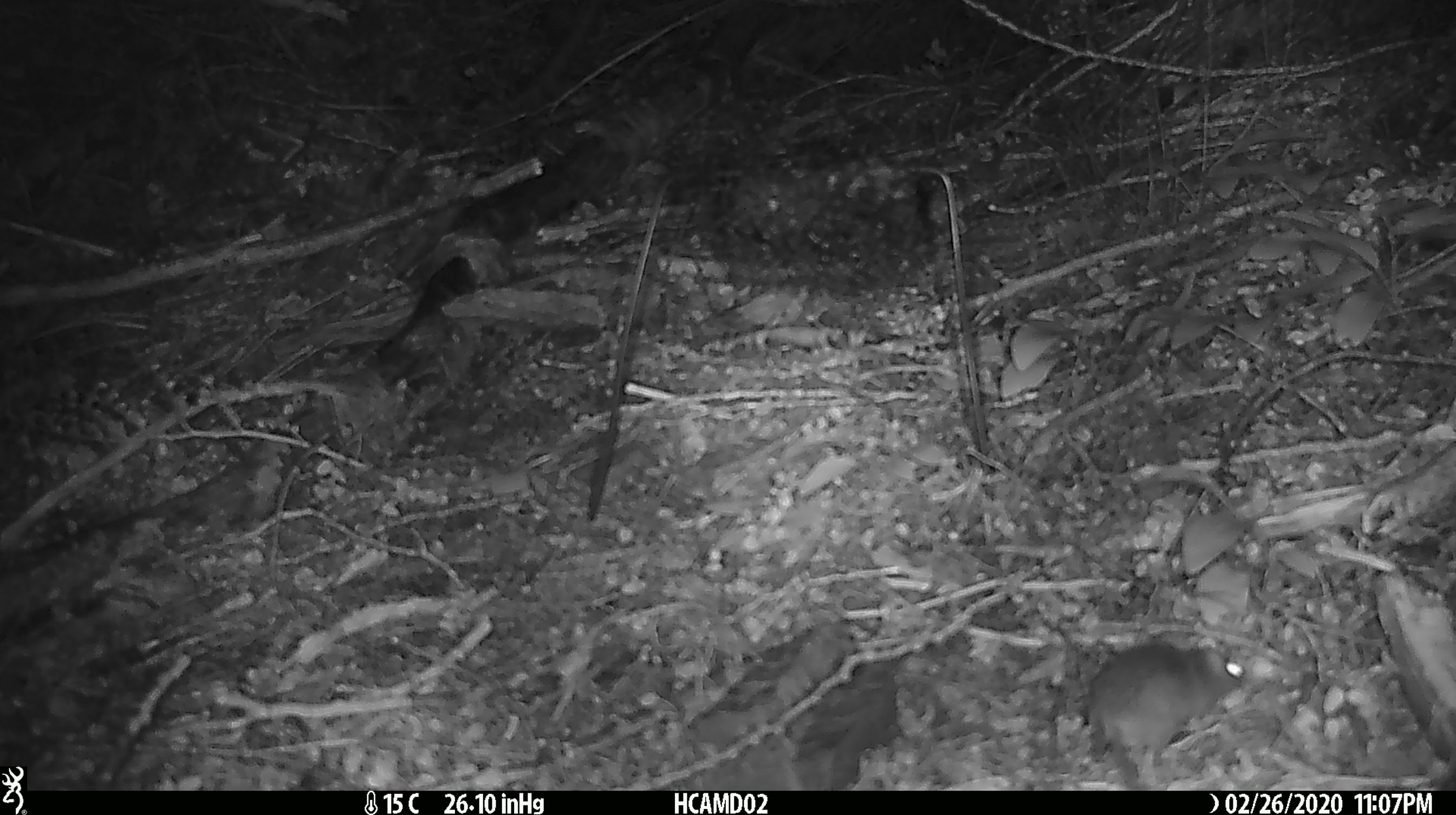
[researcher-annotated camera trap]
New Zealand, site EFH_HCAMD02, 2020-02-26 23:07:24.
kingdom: Animalia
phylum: Chordata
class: Mammalia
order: Rodentia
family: Muridae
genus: Mus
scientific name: Mus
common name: mouse